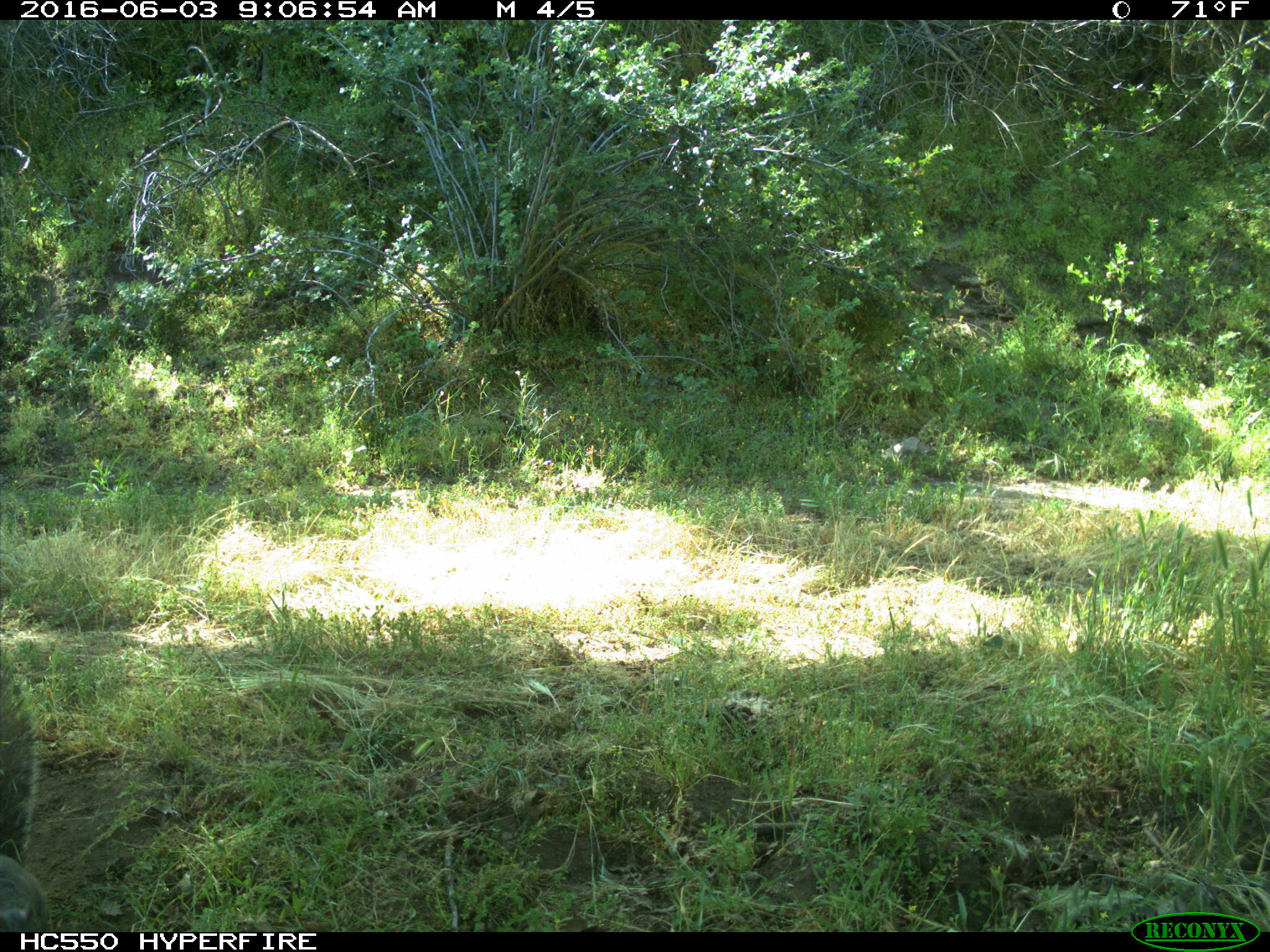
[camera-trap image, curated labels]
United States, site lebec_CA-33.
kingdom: Animalia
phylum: Chordata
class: Mammalia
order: Rodentia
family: Sciuridae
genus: Sciurus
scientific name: Sciurus carolinensis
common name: eastern gray squirrel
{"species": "Sciurus carolinensis (eastern gray squirrel)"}